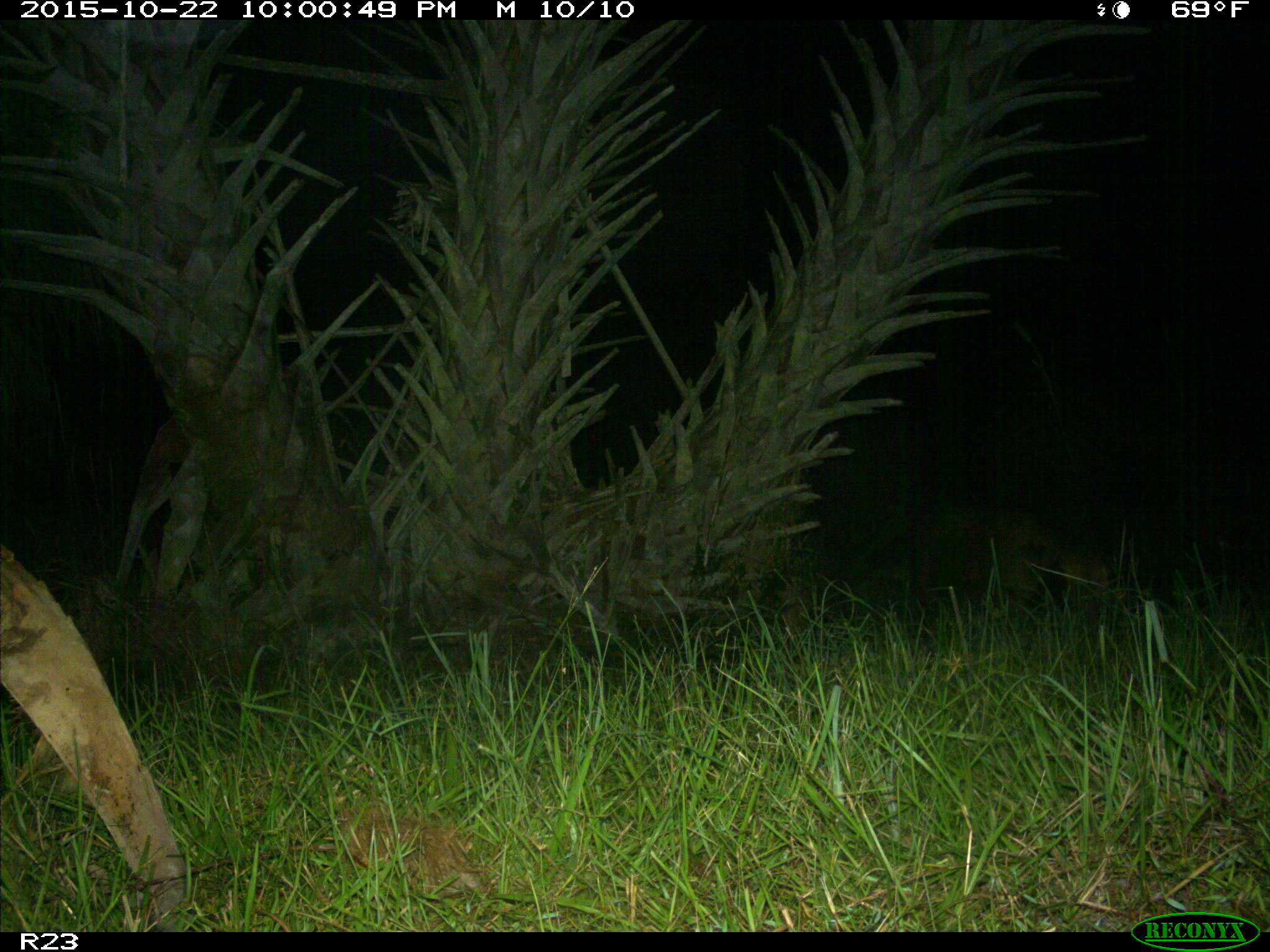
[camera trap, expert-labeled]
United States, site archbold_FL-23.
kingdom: Animalia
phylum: Chordata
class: Mammalia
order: Artiodactyla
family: Suidae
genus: Sus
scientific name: Sus scrofa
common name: wild boar